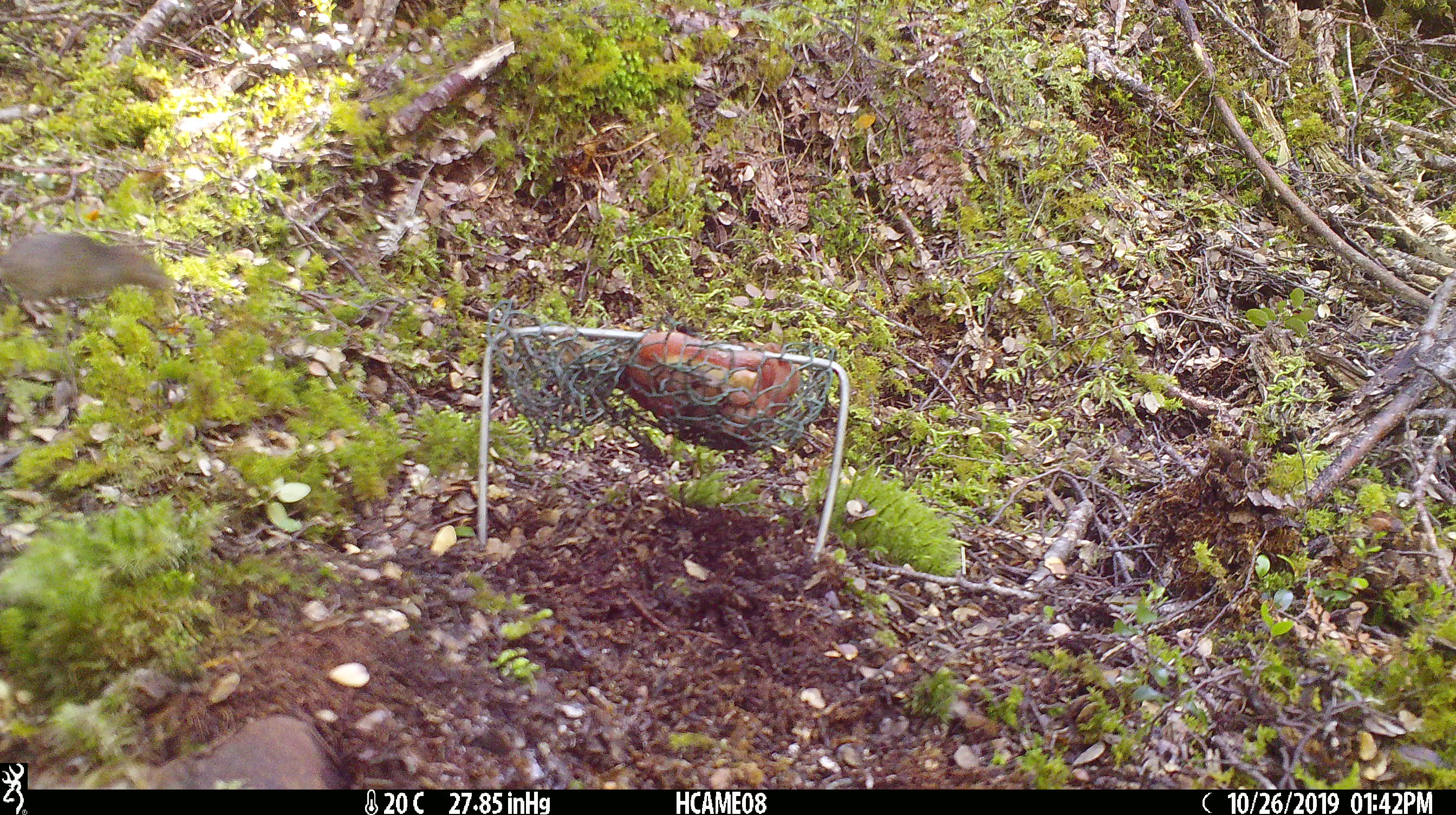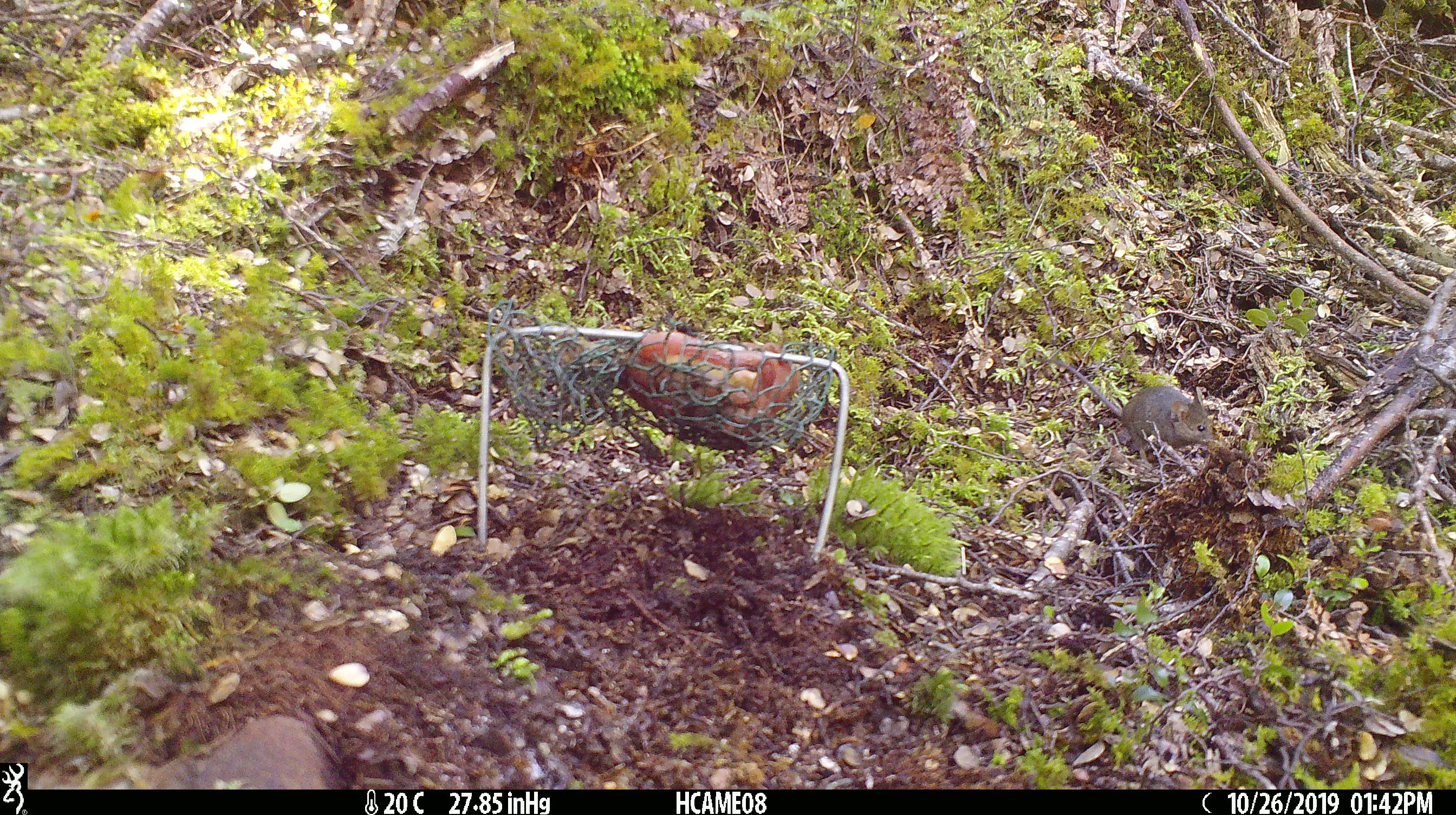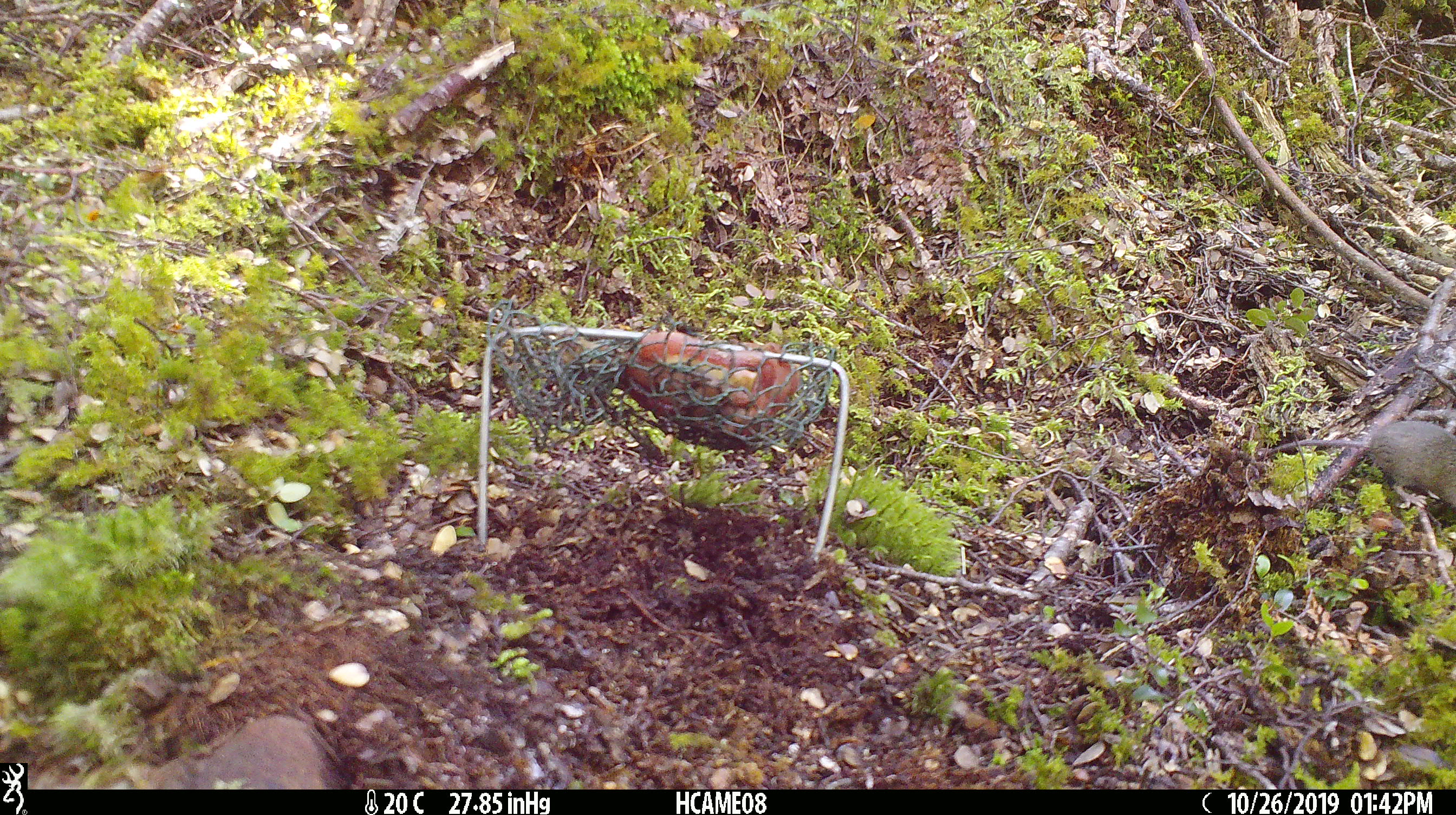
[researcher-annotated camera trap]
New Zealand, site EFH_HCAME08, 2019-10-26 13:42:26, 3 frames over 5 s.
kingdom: Animalia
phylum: Chordata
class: Mammalia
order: Rodentia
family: Muridae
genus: Mus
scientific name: Mus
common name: mouse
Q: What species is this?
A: Mouse (Mus).